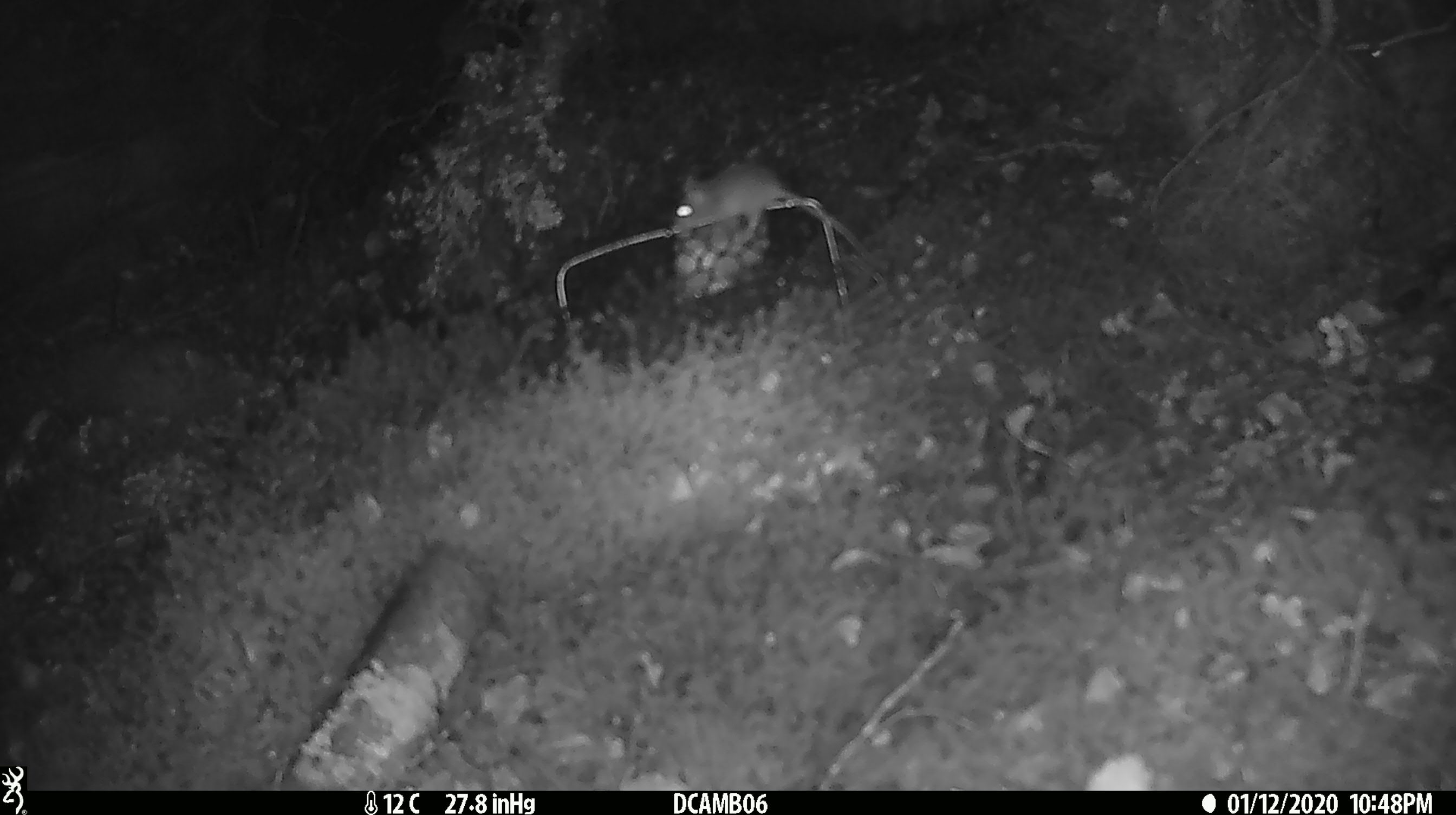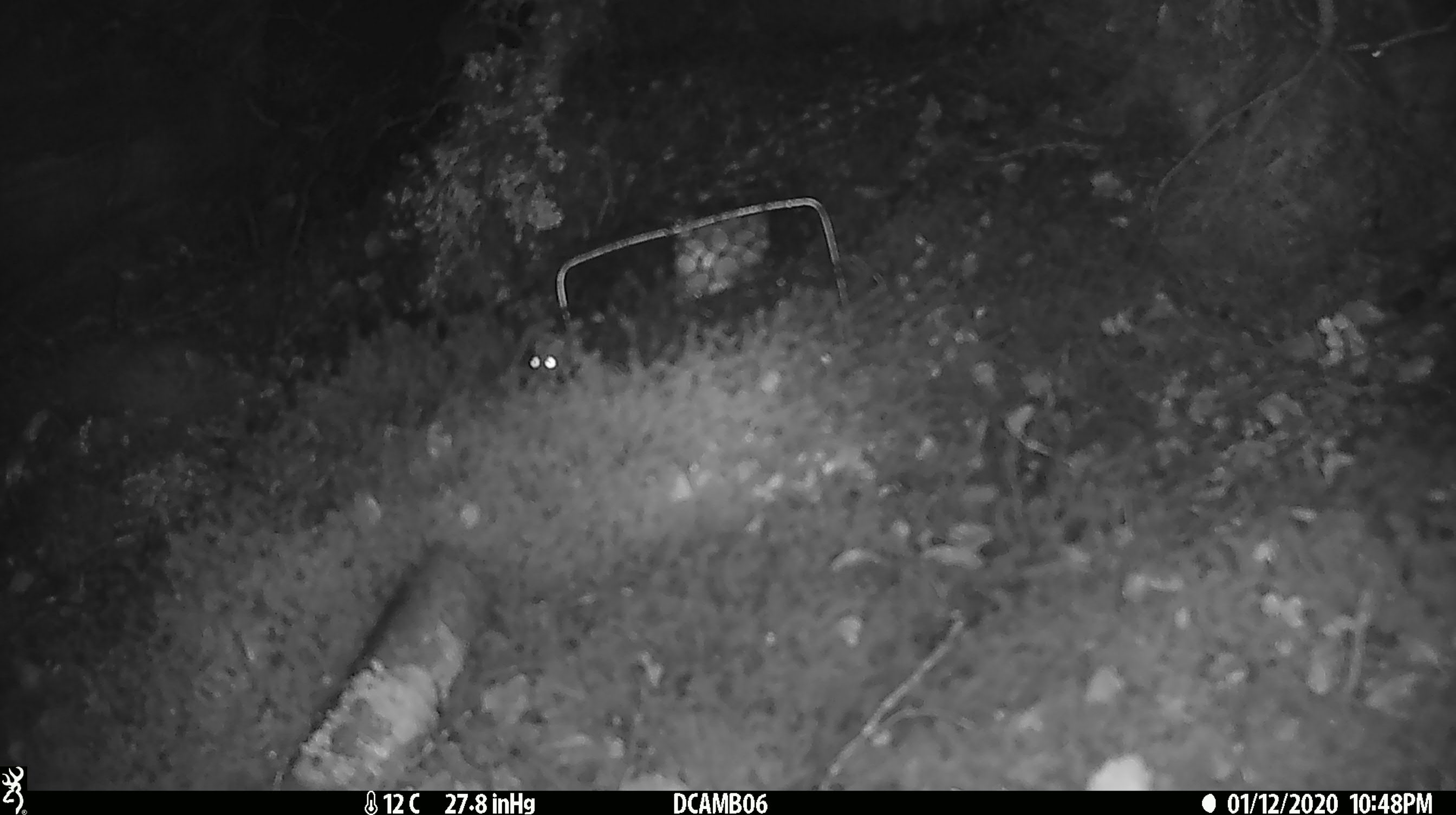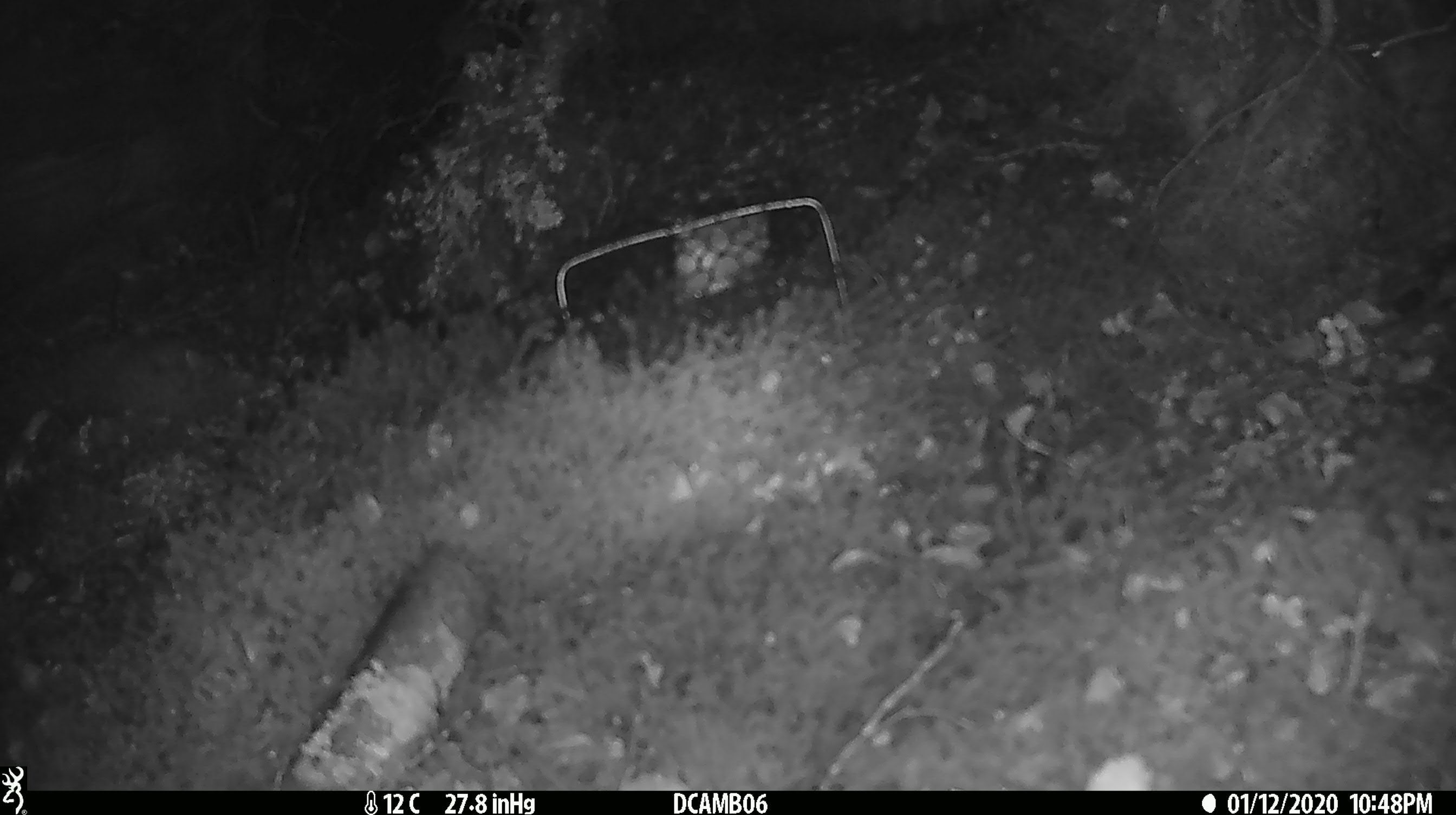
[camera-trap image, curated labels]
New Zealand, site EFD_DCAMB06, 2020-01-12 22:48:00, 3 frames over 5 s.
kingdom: Animalia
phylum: Chordata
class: Mammalia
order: Rodentia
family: Muridae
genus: Mus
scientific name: Mus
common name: mouse